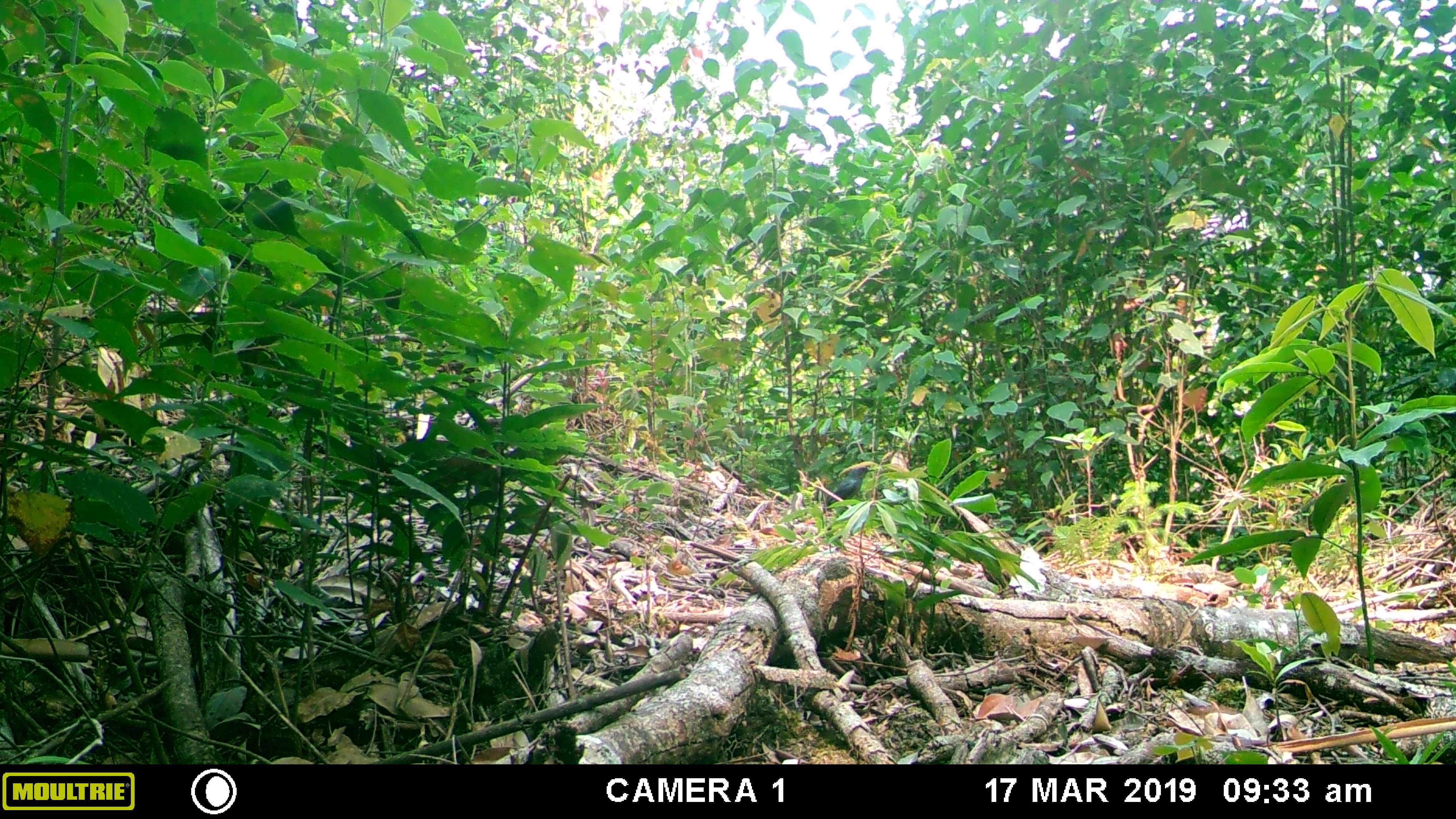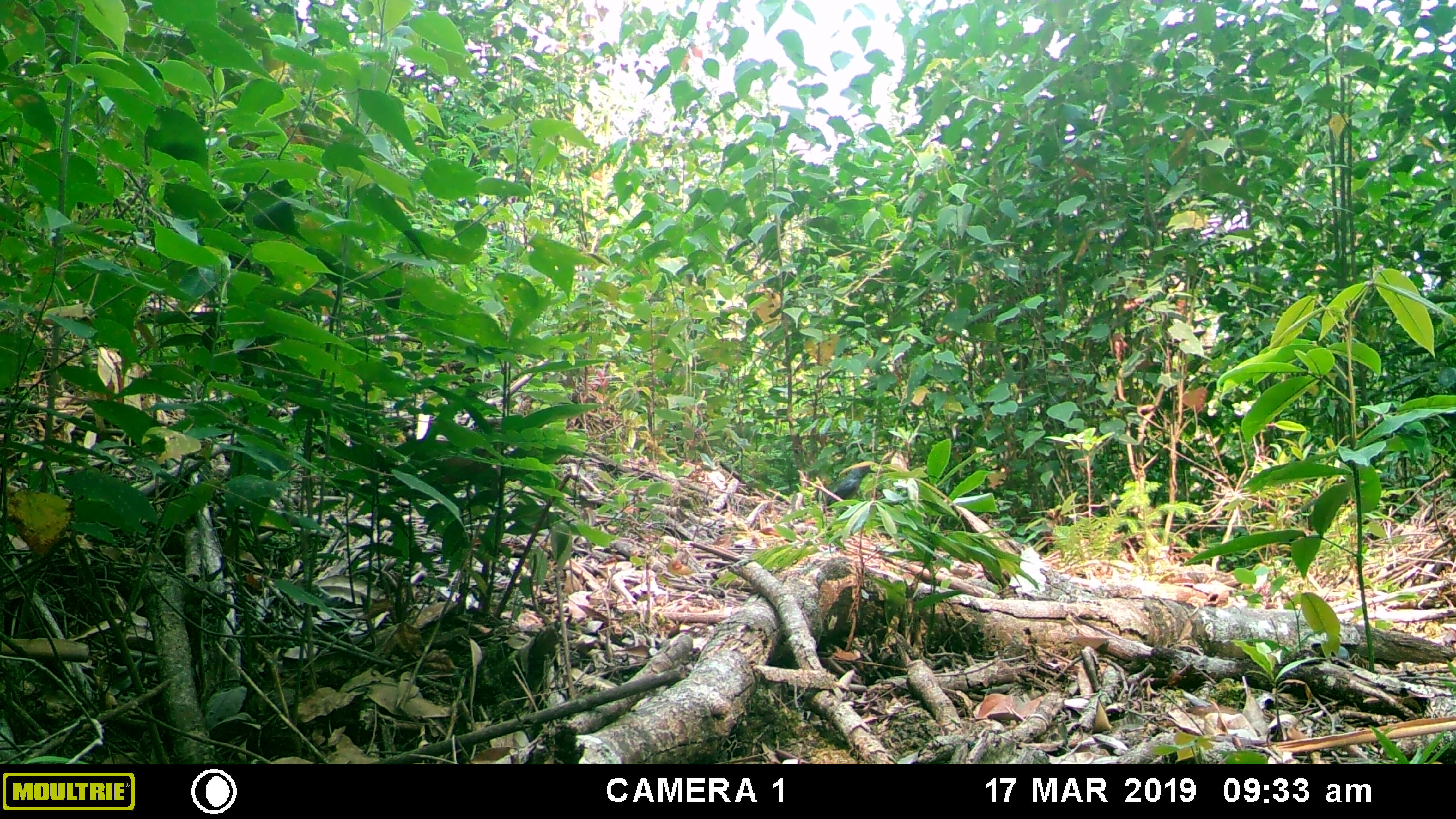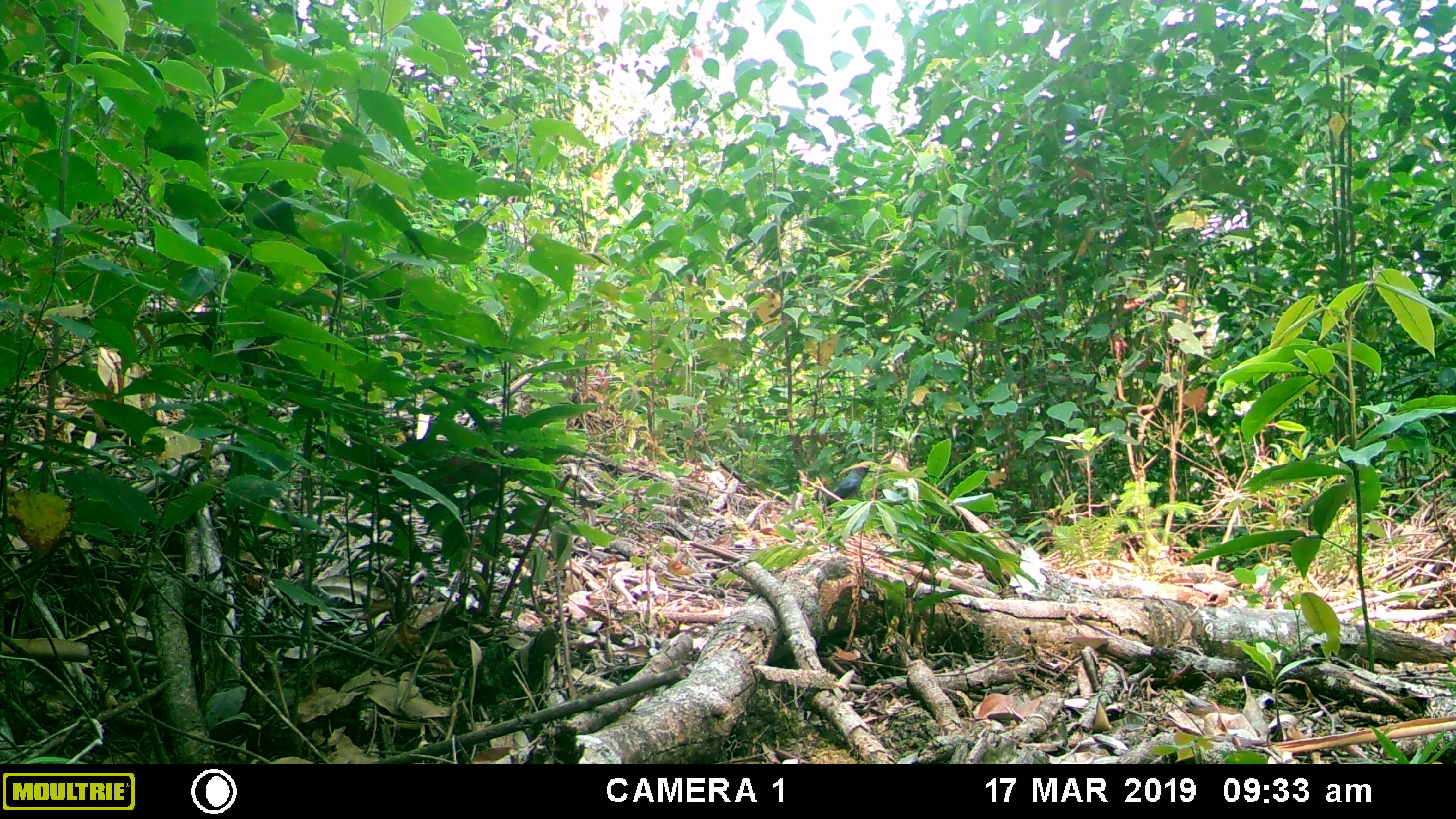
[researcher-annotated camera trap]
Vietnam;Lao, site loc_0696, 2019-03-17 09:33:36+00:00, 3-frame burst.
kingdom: Animalia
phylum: Chordata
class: Aves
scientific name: Aves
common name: bird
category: unidentified bird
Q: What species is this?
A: Unidentified bird (bird) (Aves).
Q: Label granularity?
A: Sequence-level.